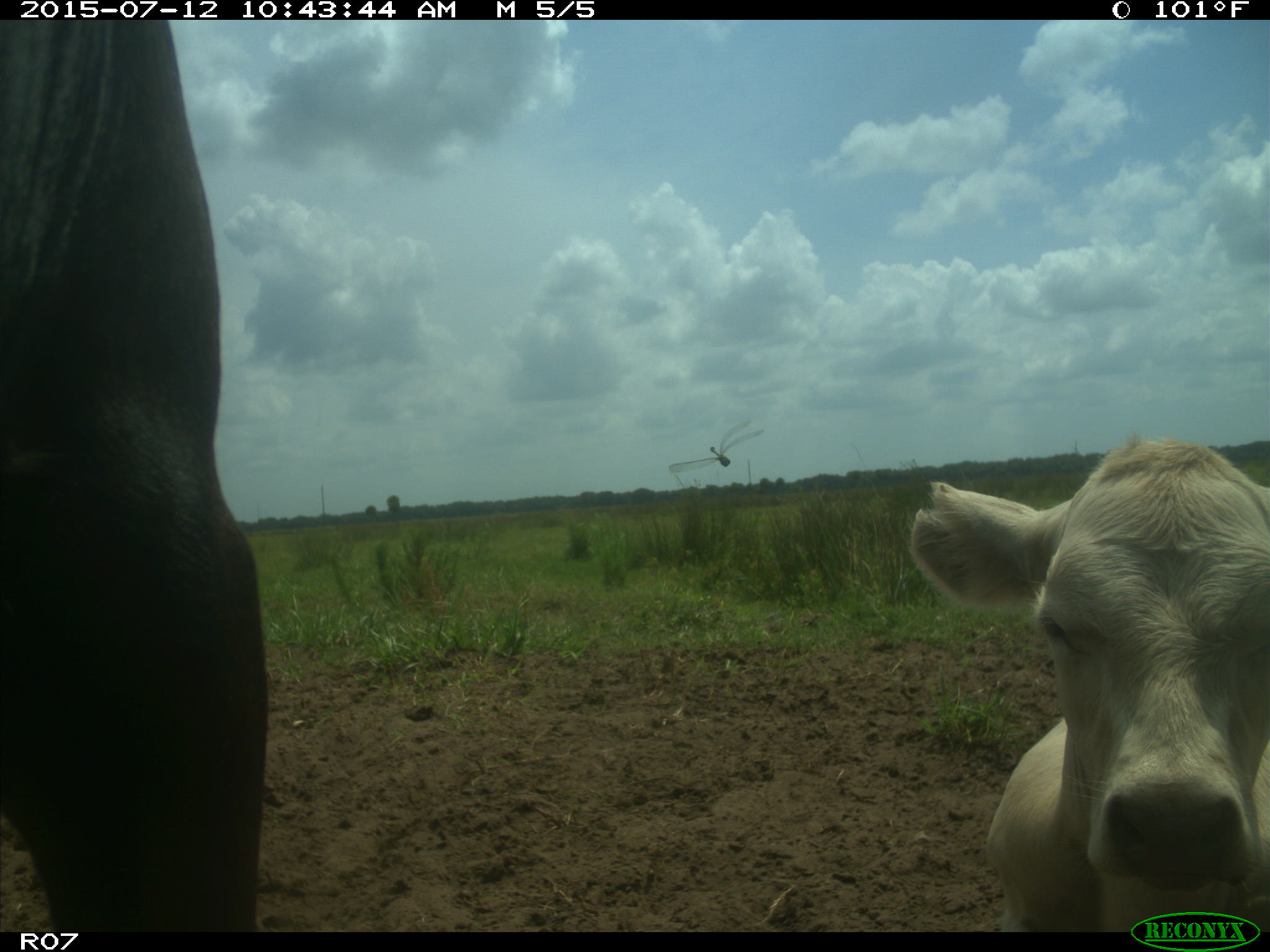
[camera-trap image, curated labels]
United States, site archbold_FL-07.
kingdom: Animalia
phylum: Chordata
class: Mammalia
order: Artiodactyla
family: Bovidae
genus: Bos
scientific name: Bos taurus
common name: domestic cow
Bos taurus (domestic cow).